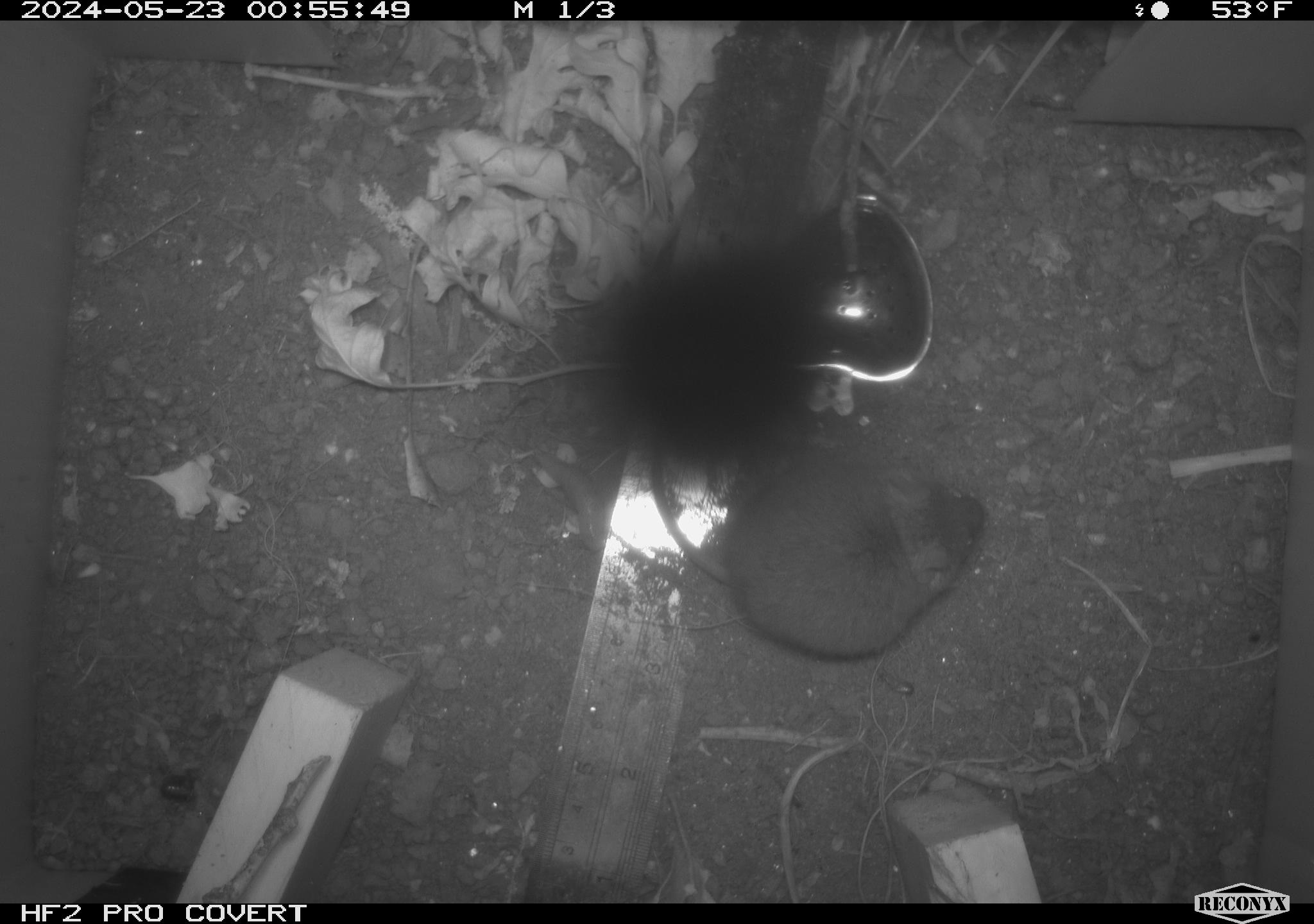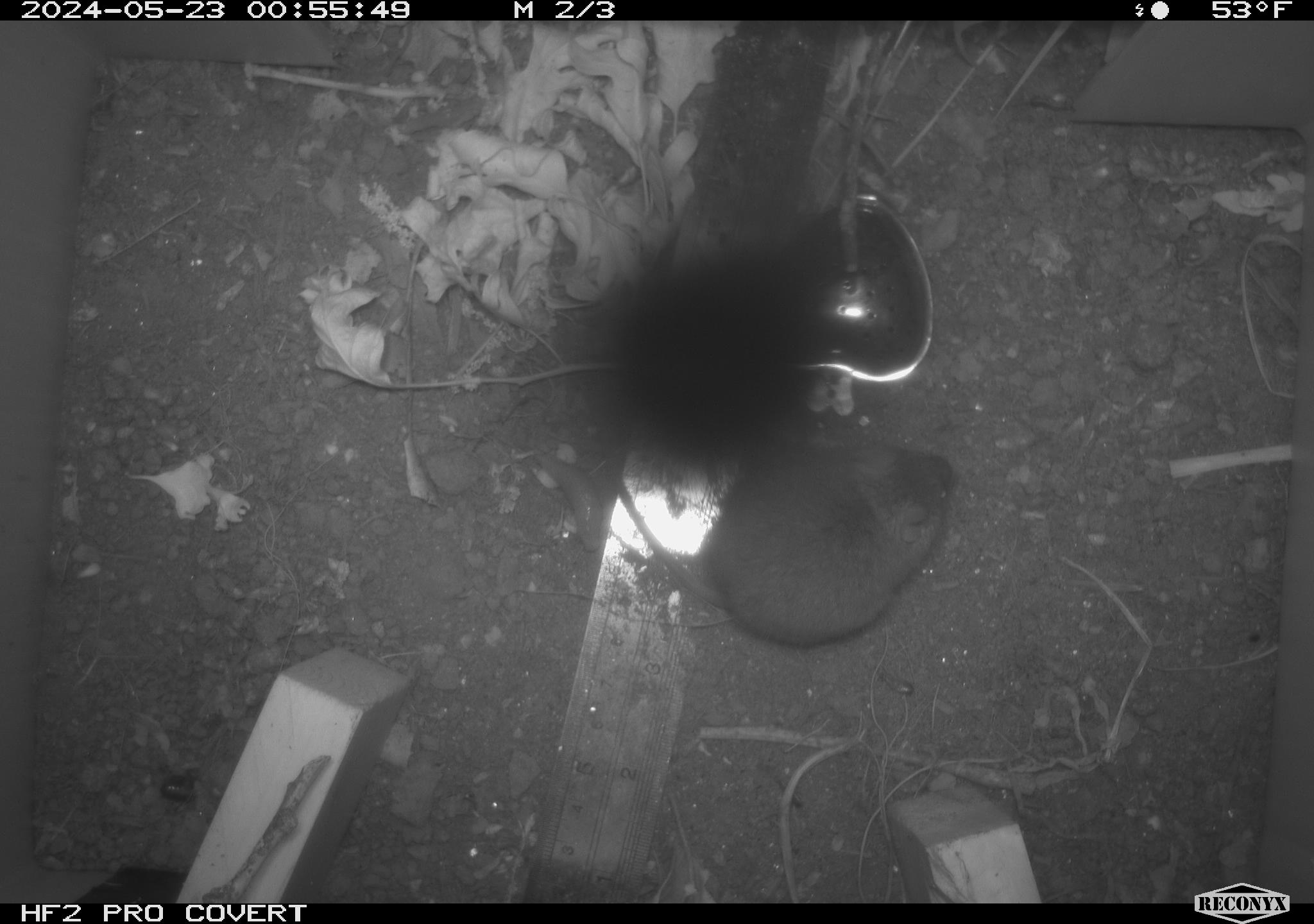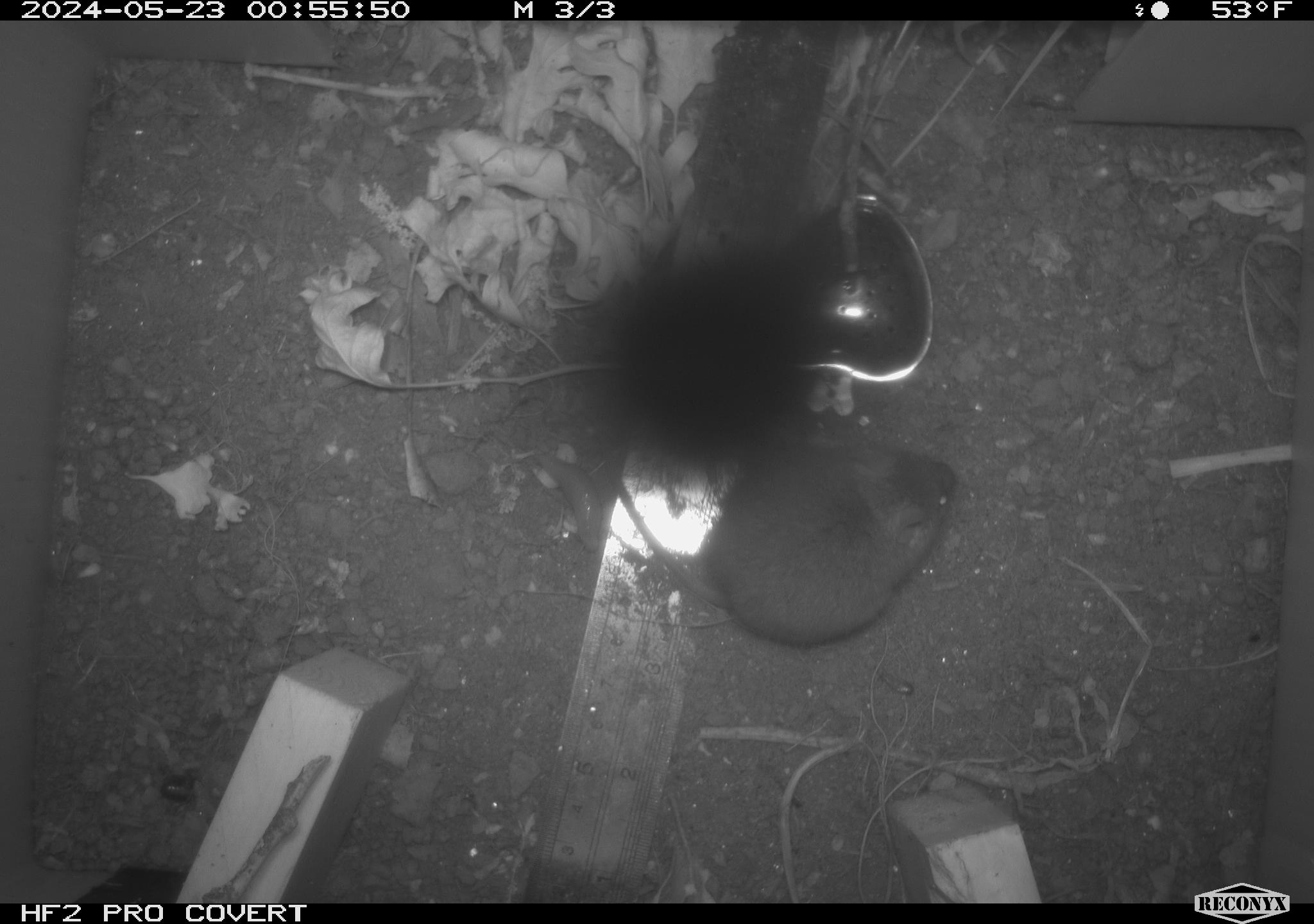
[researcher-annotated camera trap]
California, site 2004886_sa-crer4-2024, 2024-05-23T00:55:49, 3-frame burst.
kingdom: Animalia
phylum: Chordata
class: Mammalia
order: Rodentia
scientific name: Rodentia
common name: mouse species